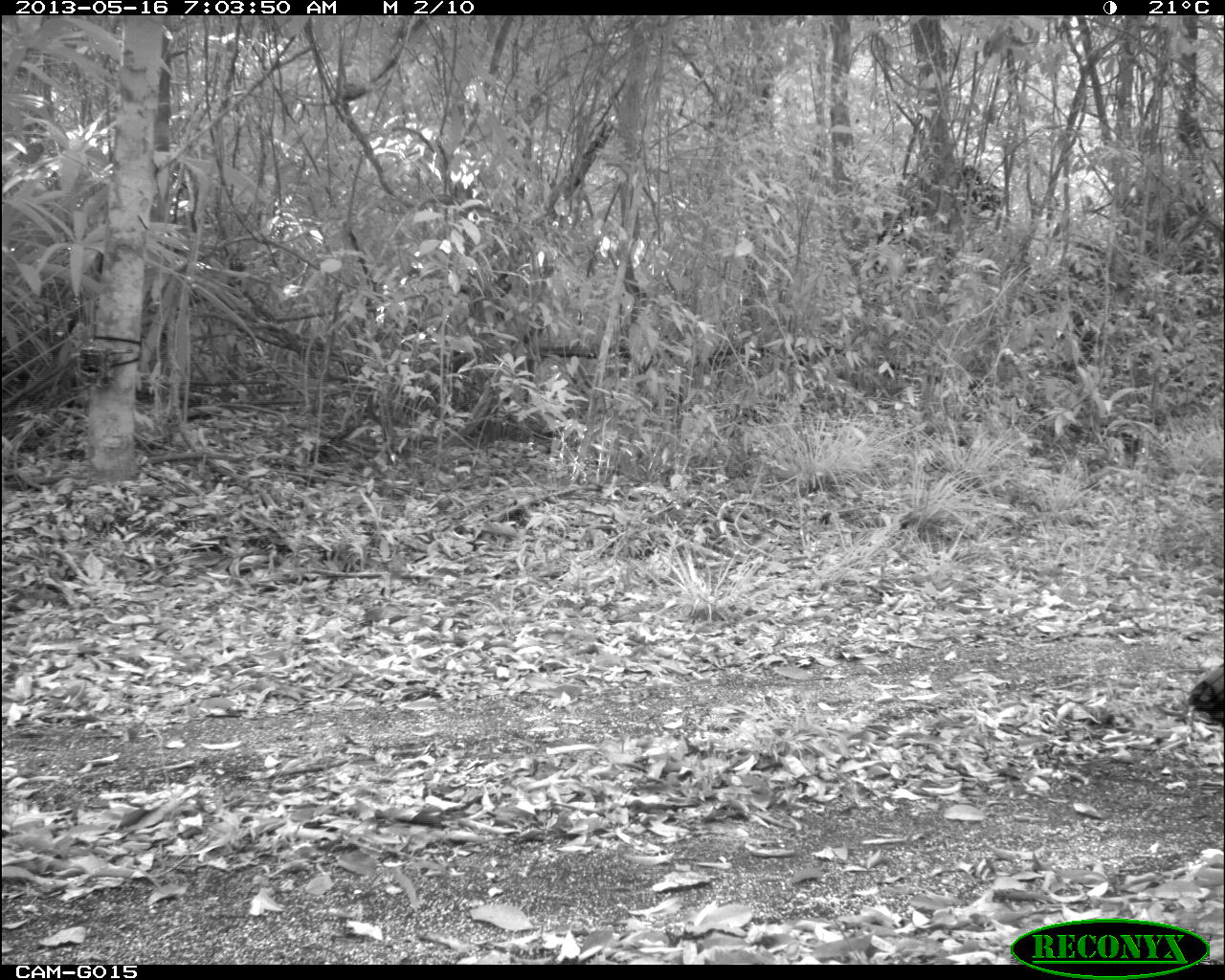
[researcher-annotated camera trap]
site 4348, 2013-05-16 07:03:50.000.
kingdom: Animalia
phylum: Chordata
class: Aves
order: Galliformes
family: Phasianidae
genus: Meleagris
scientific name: Meleagris ocellata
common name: ocellated turkey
Meleagris ocellata (ocellated turkey), count 1, sex male.